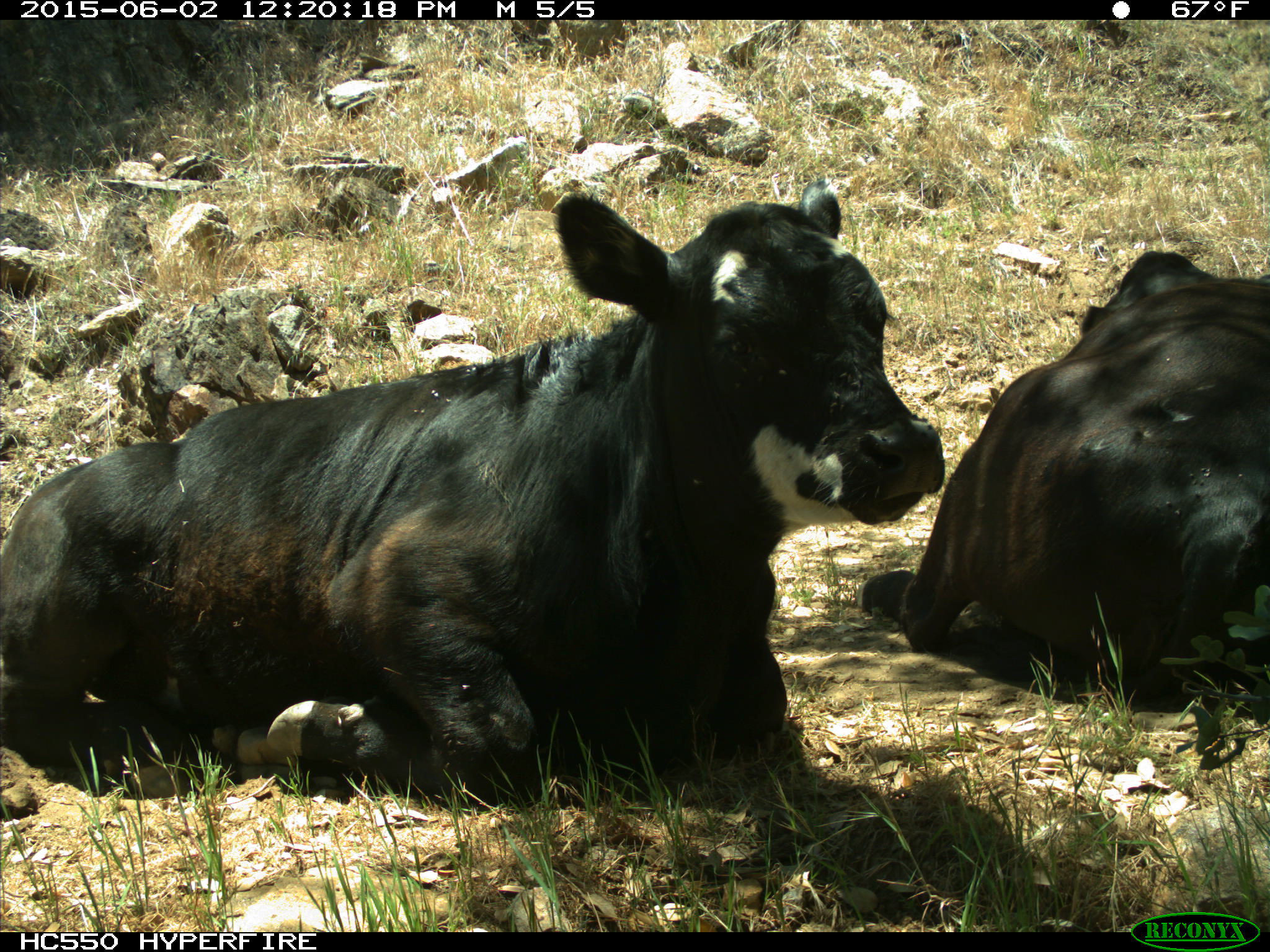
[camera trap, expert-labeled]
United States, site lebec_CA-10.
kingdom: Animalia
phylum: Chordata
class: Mammalia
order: Artiodactyla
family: Bovidae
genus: Bos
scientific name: Bos taurus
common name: domestic cow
Bos taurus (domestic cow).